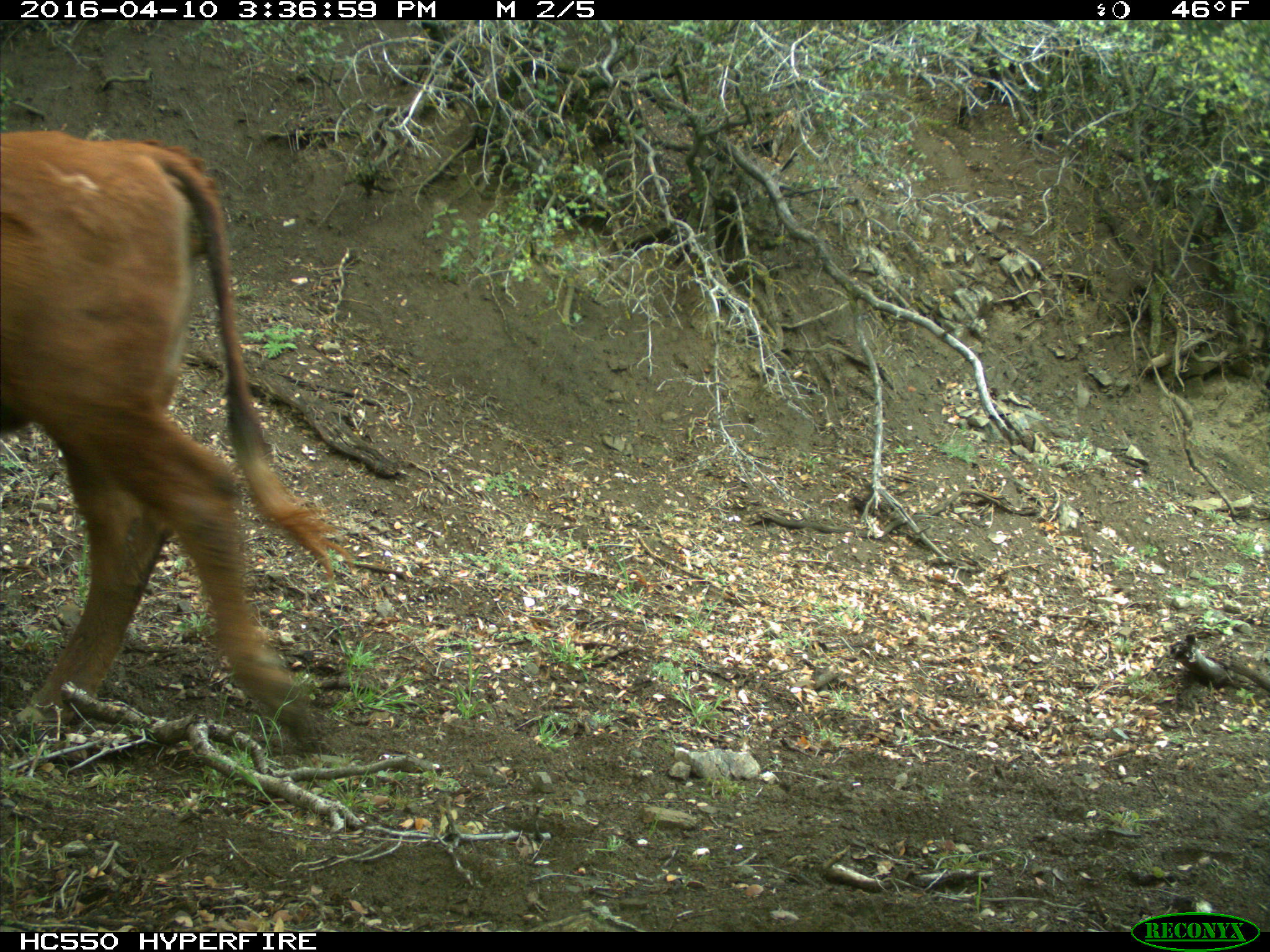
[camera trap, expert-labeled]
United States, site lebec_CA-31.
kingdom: Animalia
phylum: Chordata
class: Mammalia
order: Artiodactyla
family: Bovidae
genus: Bos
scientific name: Bos taurus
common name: domestic cow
Bos taurus (domestic cow).